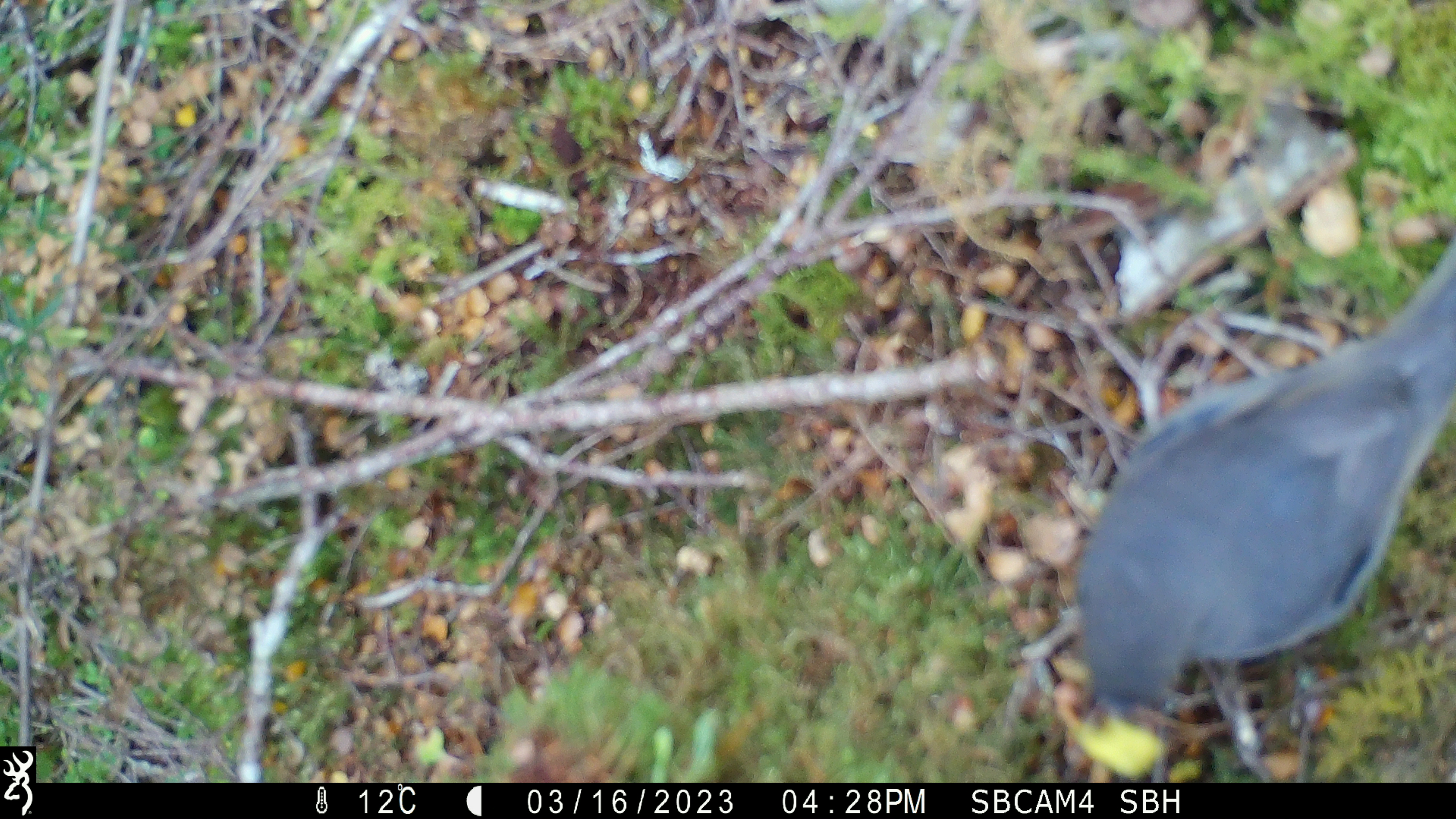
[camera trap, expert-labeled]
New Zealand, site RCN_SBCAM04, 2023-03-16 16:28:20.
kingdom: Animalia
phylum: Chordata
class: Aves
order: Passeriformes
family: Petroicidae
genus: Petroica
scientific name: Petroica australis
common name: new zealand robin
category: robin